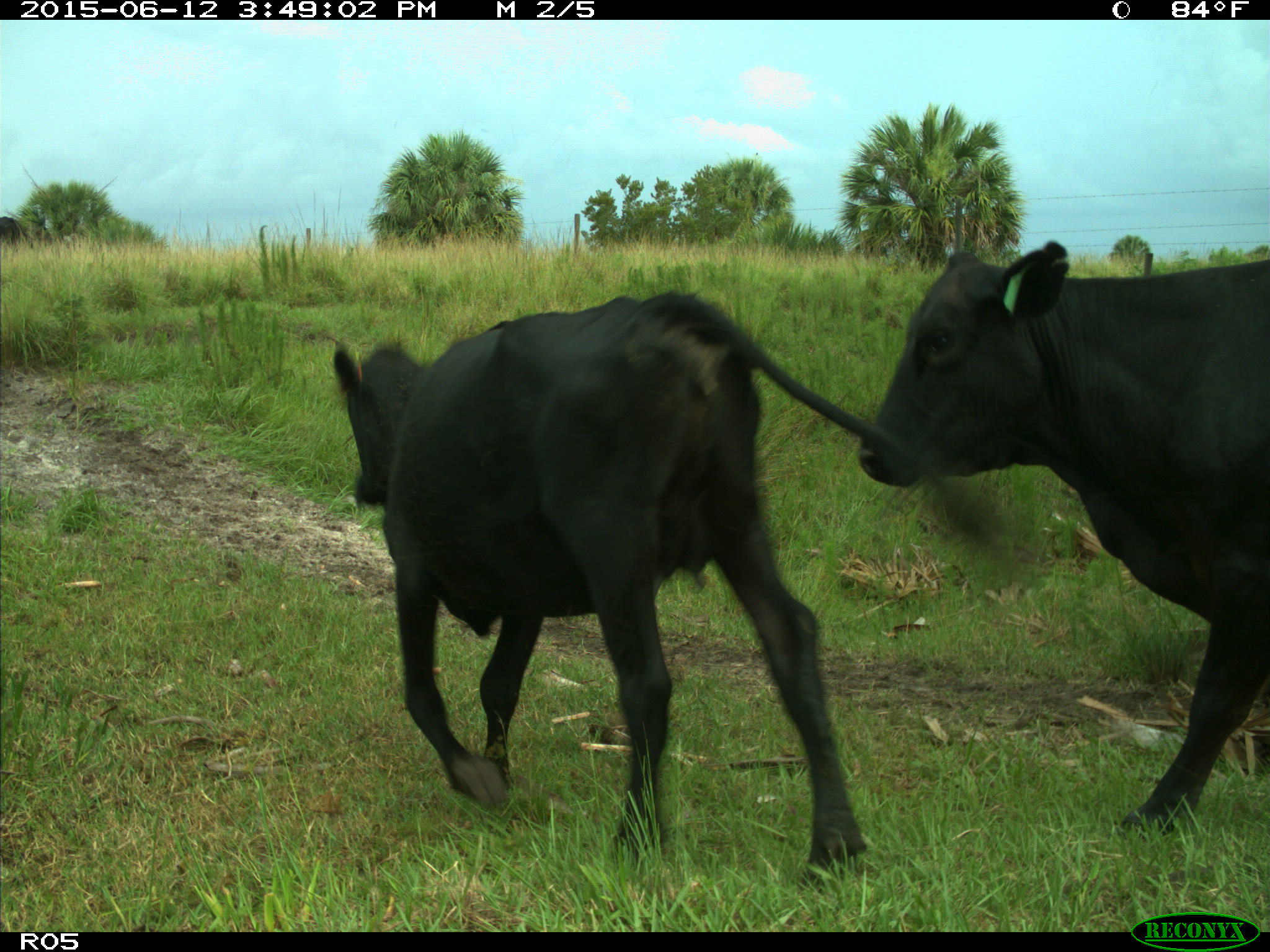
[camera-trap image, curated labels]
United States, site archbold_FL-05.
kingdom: Animalia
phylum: Chordata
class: Mammalia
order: Artiodactyla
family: Bovidae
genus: Bos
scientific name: Bos taurus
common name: domestic cow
Bos taurus (domestic cow).